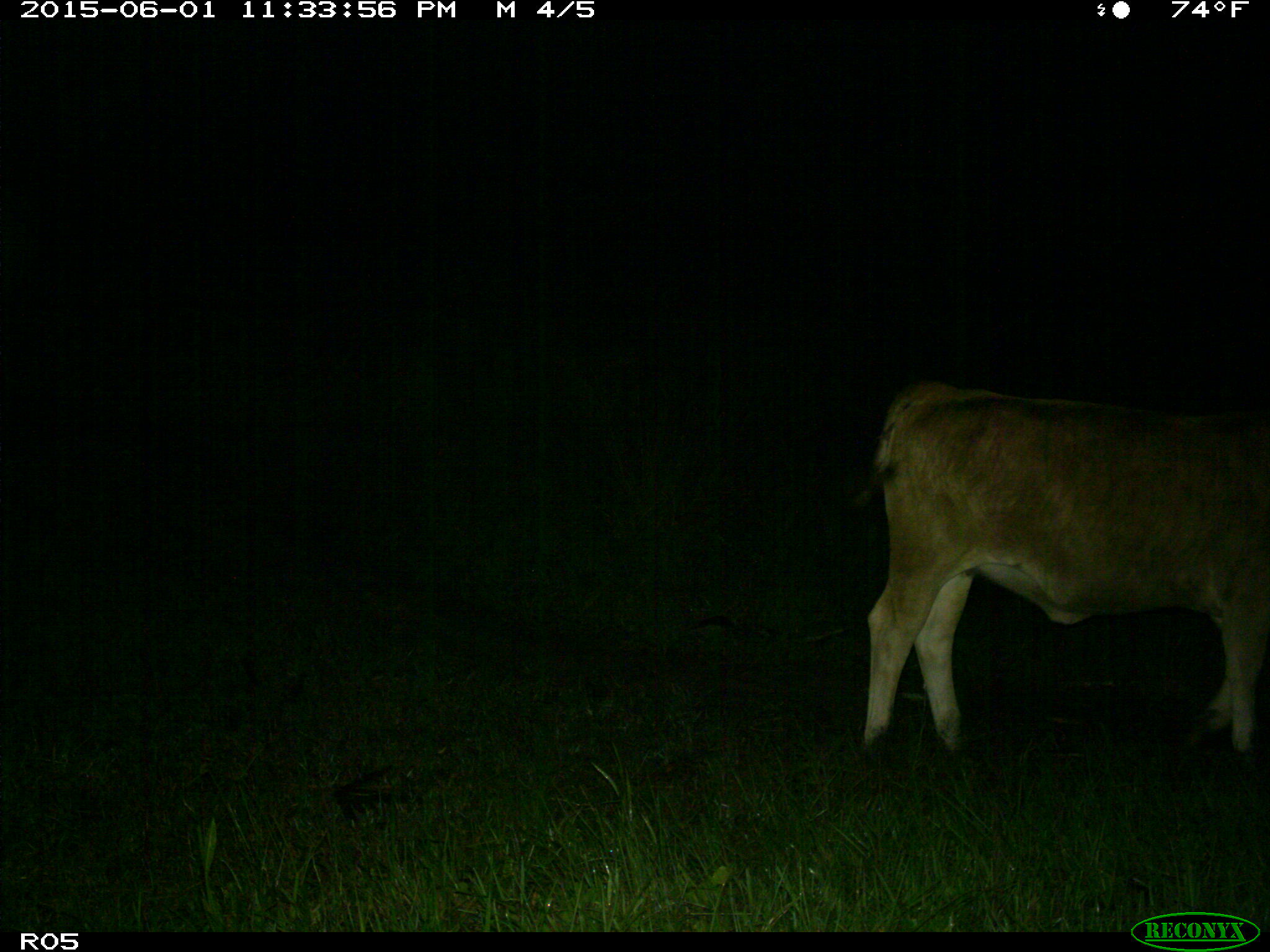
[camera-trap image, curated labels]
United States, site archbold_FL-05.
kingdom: Animalia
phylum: Chordata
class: Mammalia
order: Artiodactyla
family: Bovidae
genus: Bos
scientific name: Bos taurus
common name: domestic cow